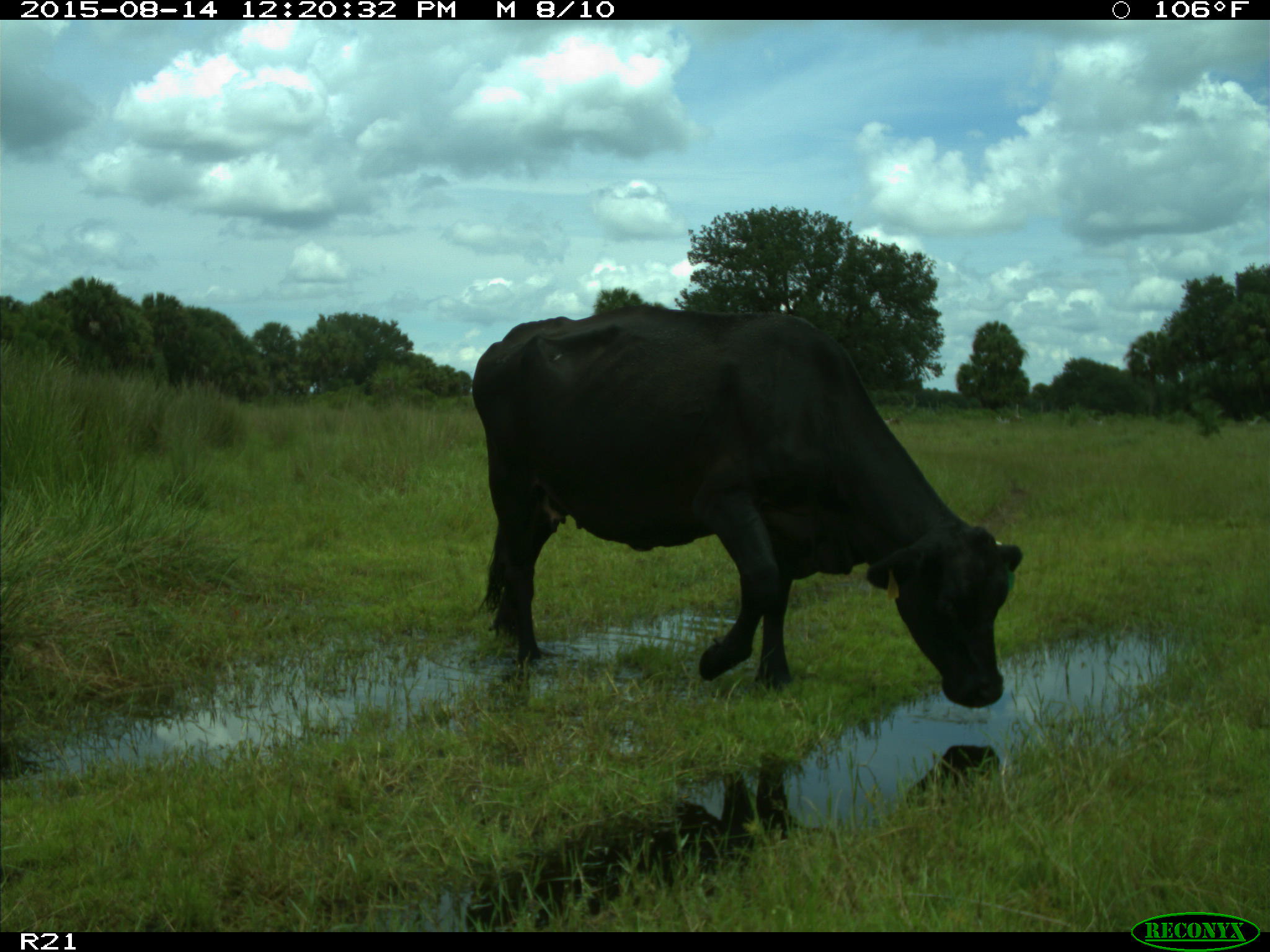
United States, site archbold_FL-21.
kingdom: Animalia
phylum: Chordata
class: Mammalia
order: Artiodactyla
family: Bovidae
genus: Bos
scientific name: Bos taurus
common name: domestic cow